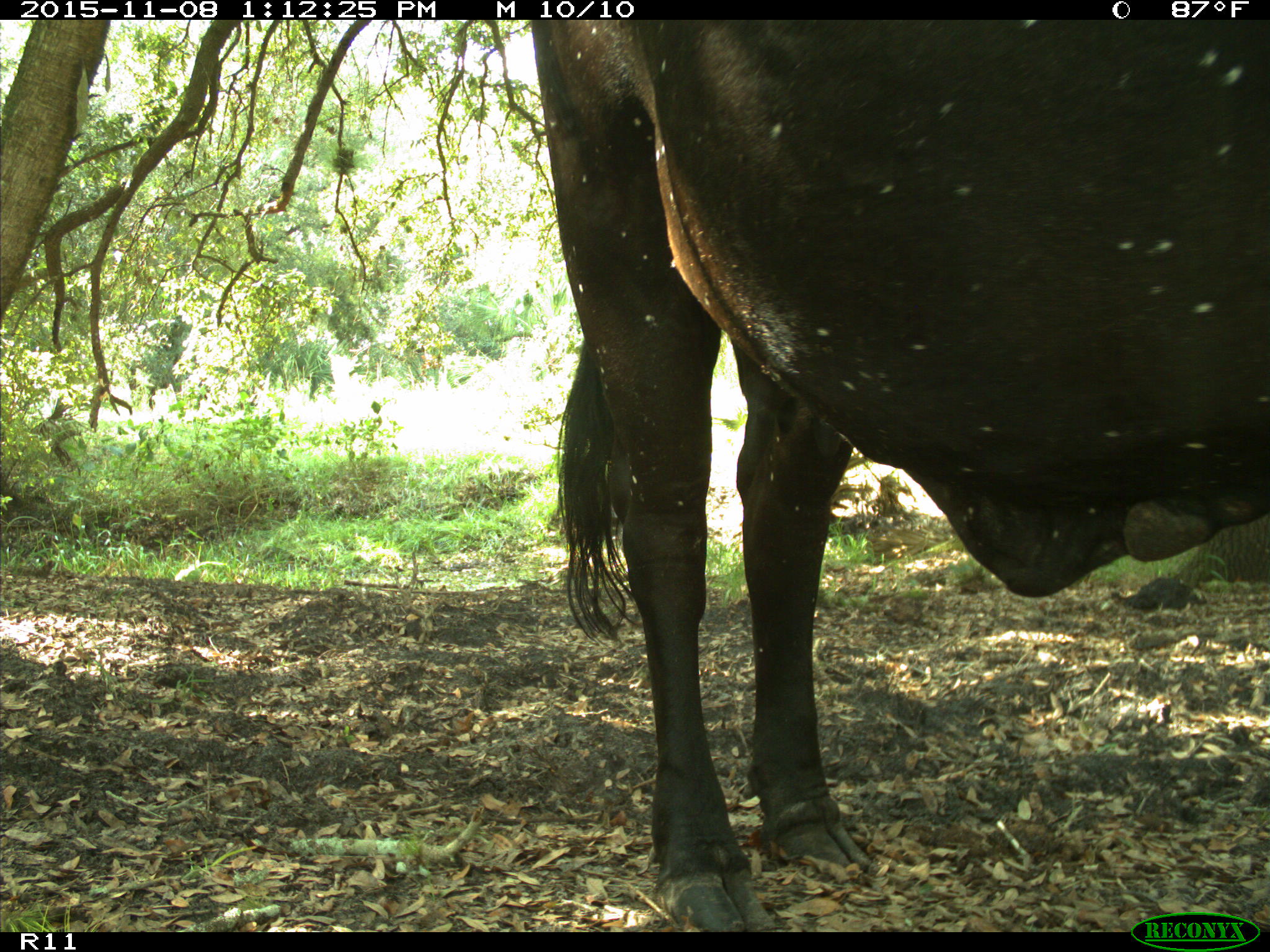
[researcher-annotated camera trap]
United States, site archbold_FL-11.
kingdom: Animalia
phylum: Chordata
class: Mammalia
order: Artiodactyla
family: Bovidae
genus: Bos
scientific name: Bos taurus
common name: domestic cow